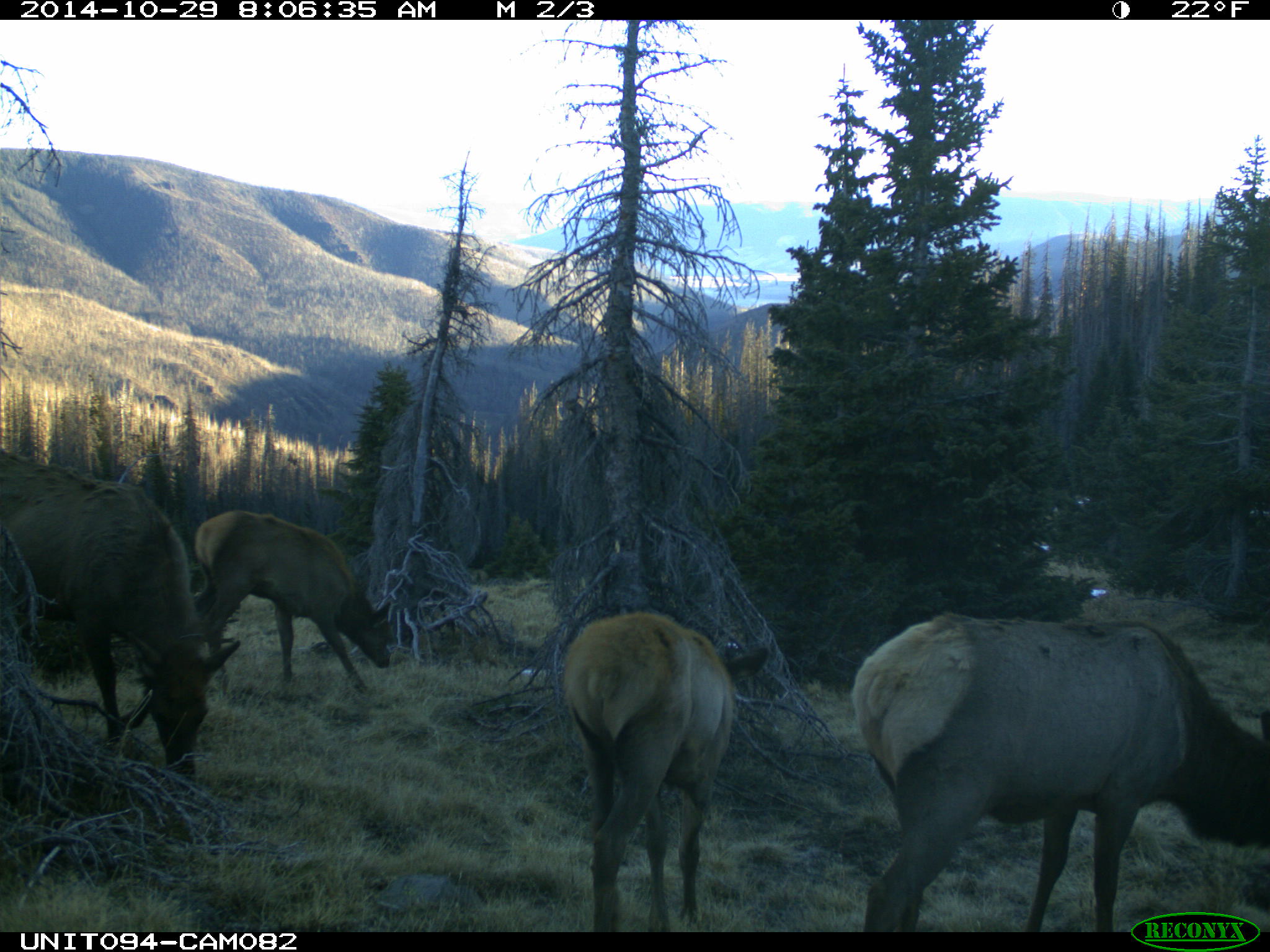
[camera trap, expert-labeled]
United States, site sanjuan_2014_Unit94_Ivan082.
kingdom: Animalia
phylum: Chordata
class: Mammalia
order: Artiodactyla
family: Cervidae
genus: Cervus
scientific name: Cervus elaphus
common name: red deer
Cervus elaphus (red deer).